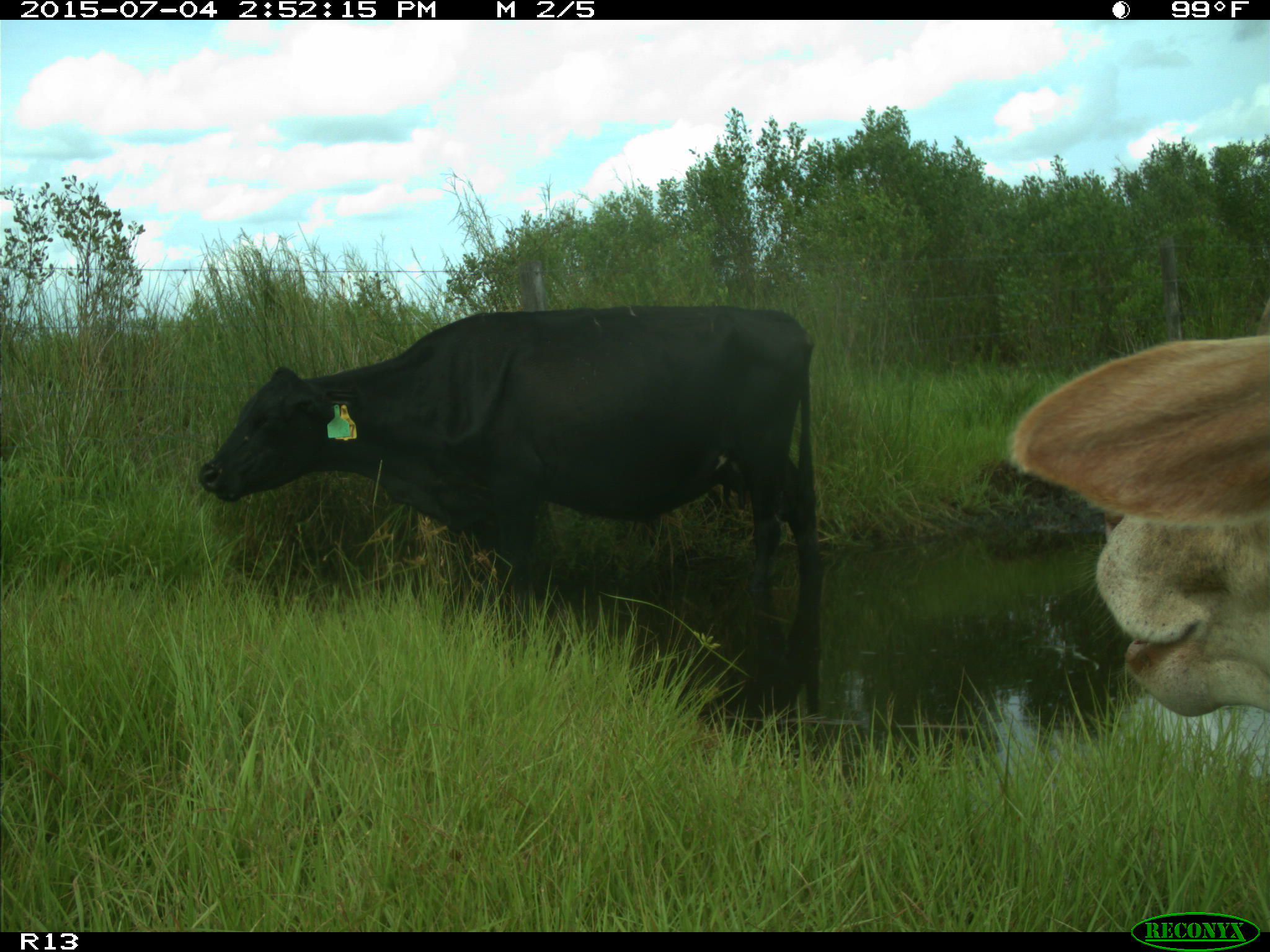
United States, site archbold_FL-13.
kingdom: Animalia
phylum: Chordata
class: Mammalia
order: Artiodactyla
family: Bovidae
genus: Bos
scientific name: Bos taurus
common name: domestic cow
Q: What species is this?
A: Bos taurus (domestic cow).